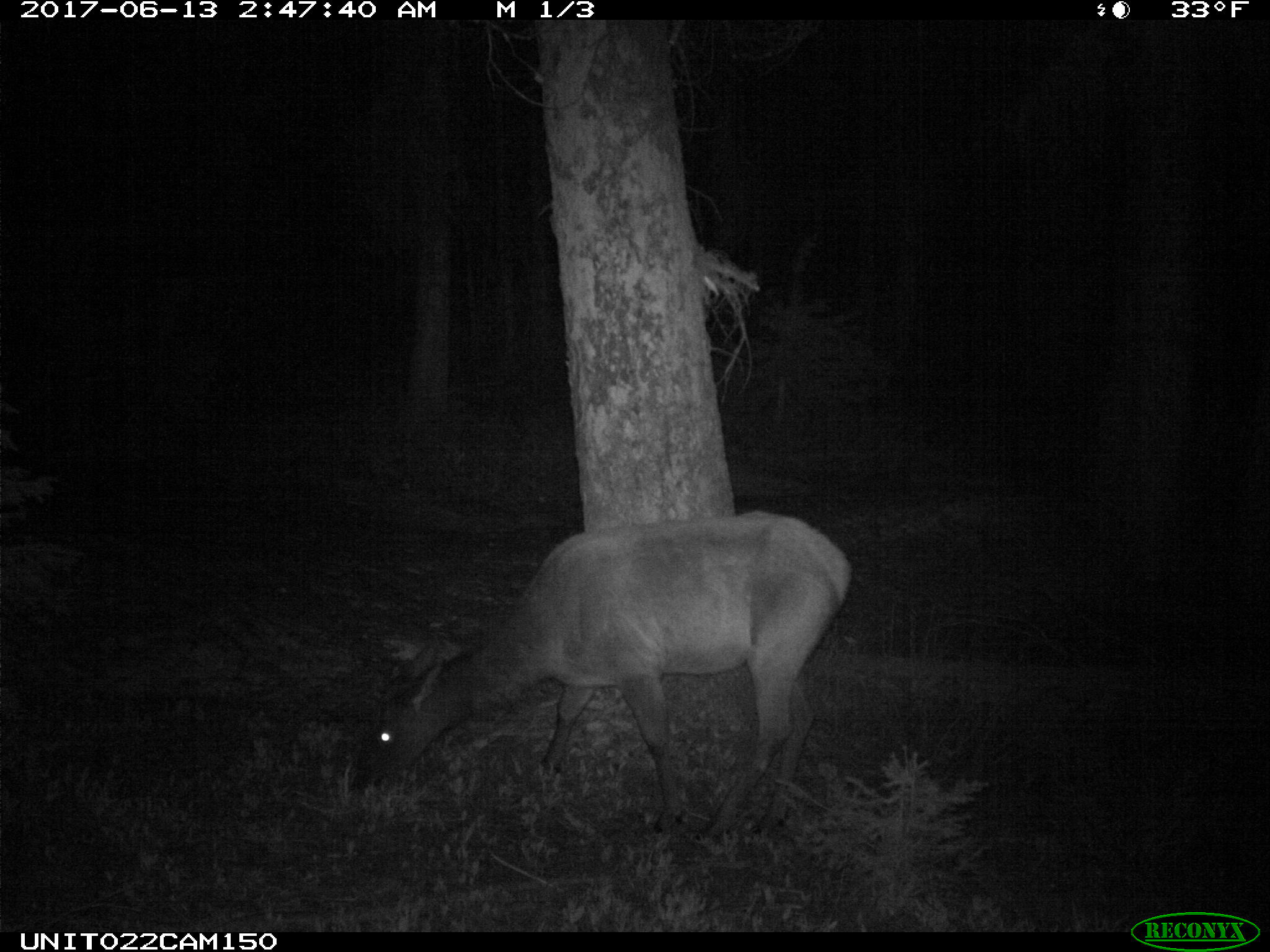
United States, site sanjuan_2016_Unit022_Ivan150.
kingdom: Animalia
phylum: Chordata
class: Mammalia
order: Artiodactyla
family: Cervidae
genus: Cervus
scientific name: Cervus elaphus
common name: red deer